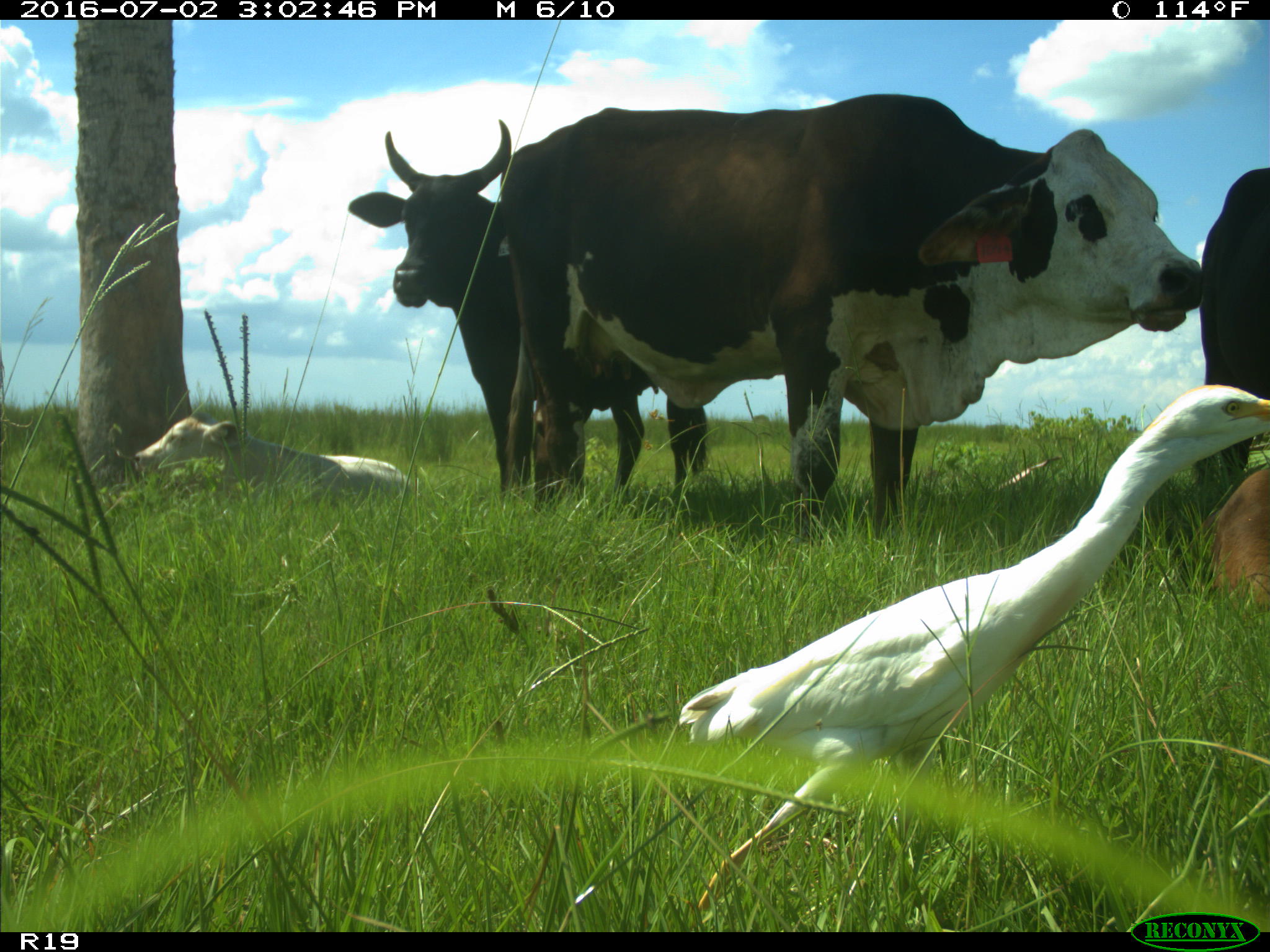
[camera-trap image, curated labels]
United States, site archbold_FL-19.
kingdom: Animalia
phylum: Chordata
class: Mammalia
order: Artiodactyla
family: Bovidae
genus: Bos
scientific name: Bos taurus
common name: domestic cow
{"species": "Bos taurus (domestic cow)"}